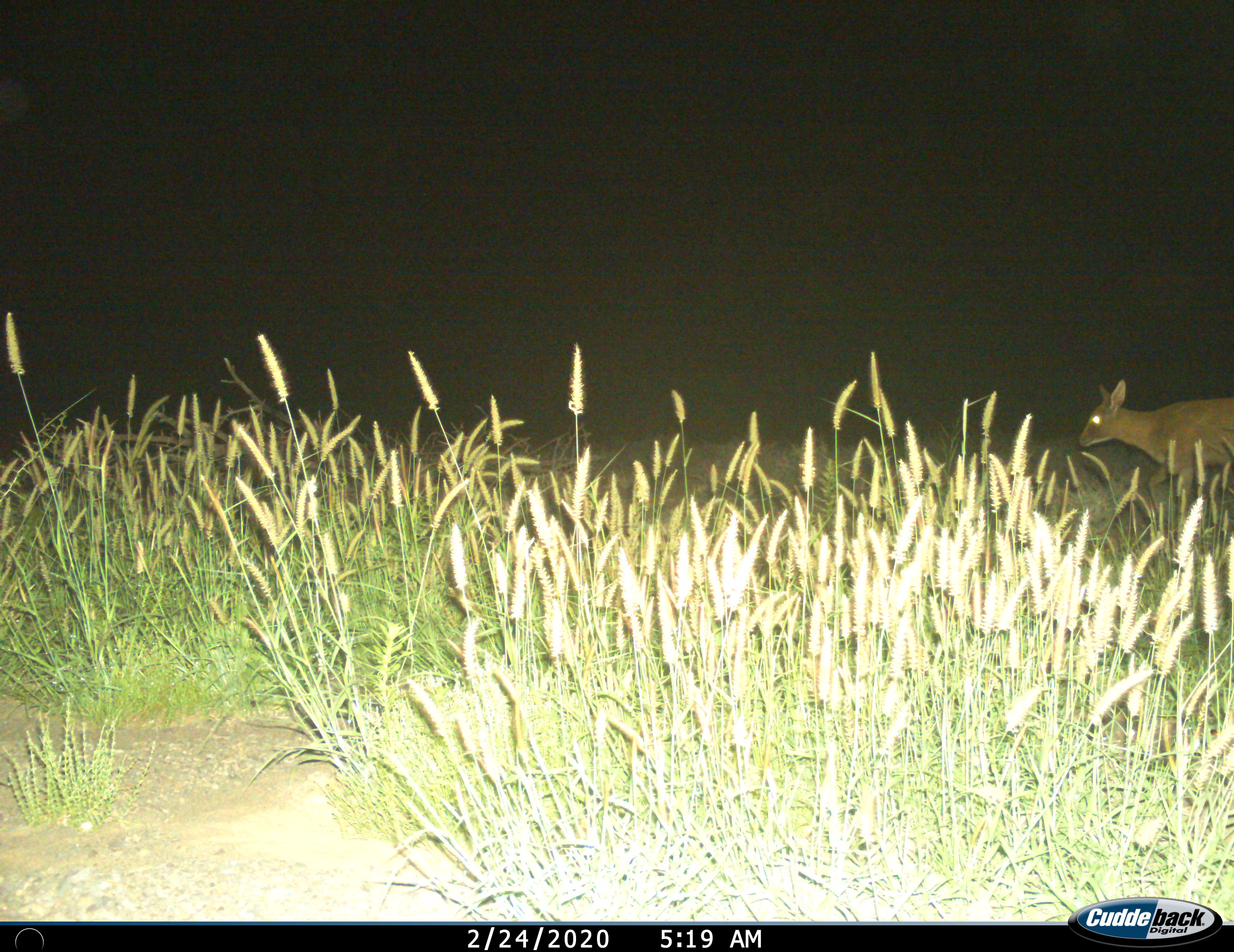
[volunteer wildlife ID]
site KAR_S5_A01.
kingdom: Animalia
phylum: Chordata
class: Mammalia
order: Artiodactyla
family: Bovidae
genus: Sylvicapra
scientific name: Sylvicapra grimmia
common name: common duiker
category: duikercommongrey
Duikercommongrey (common duiker) (Sylvicapra grimmia), count 1. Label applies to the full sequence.